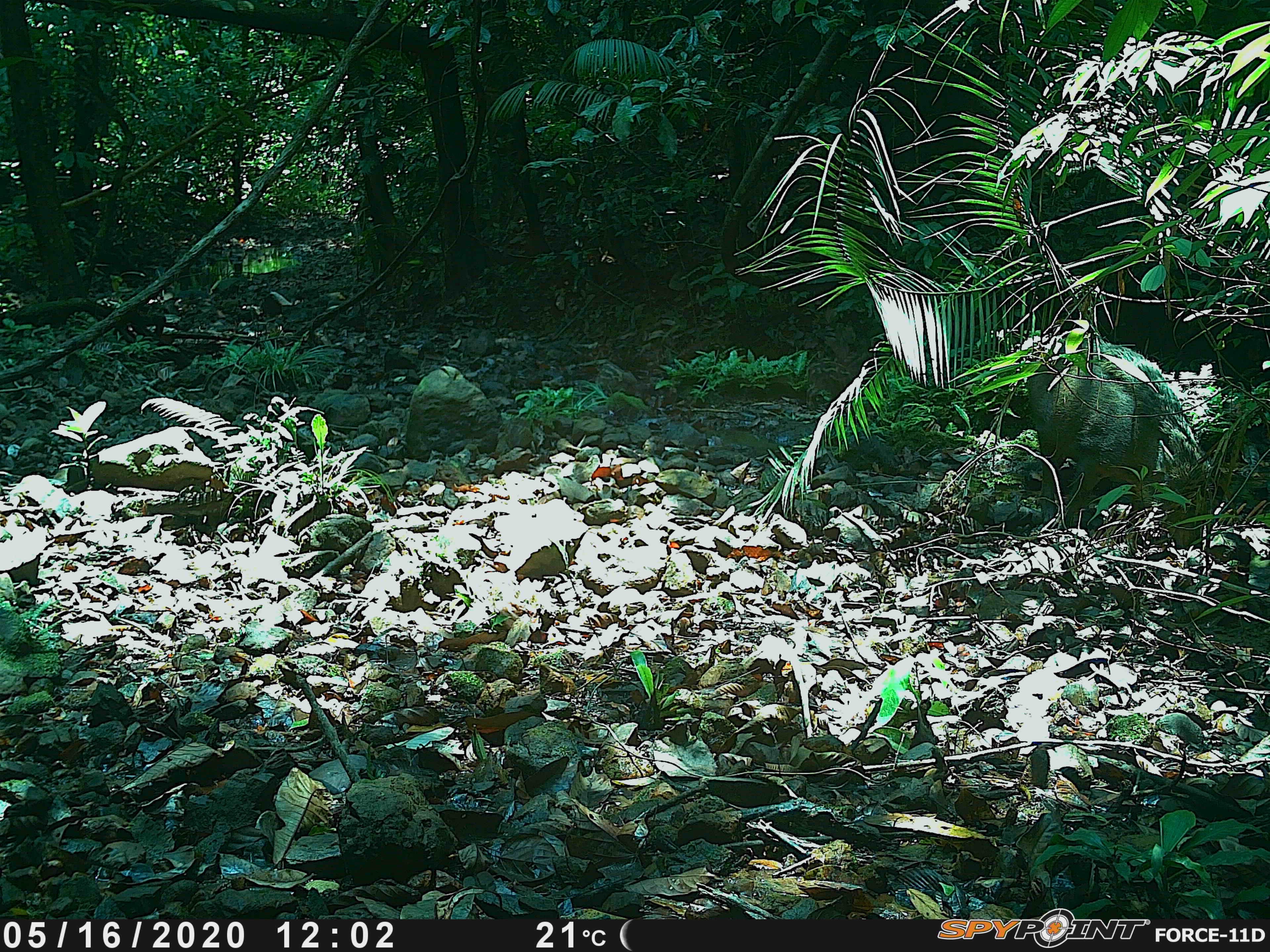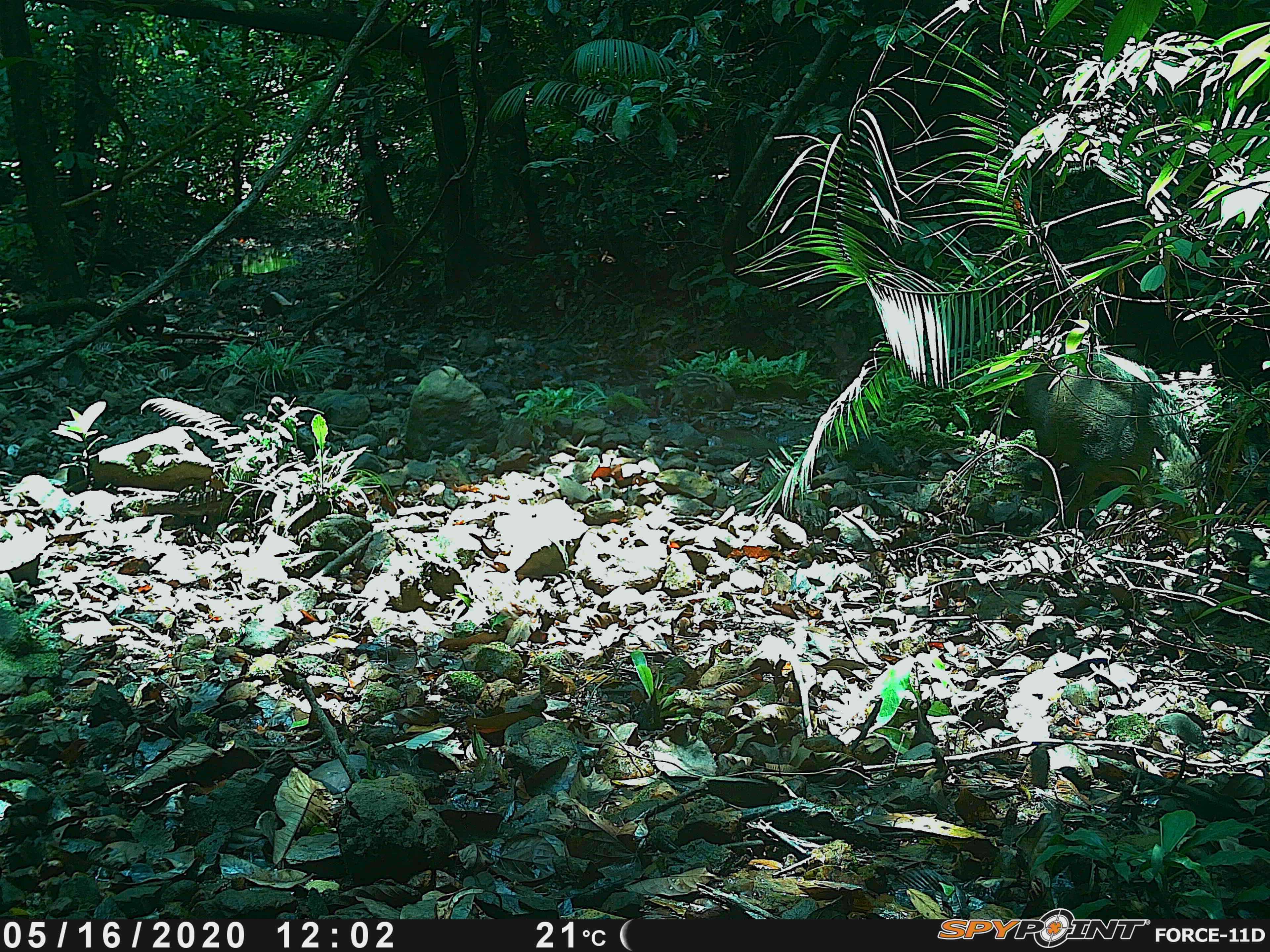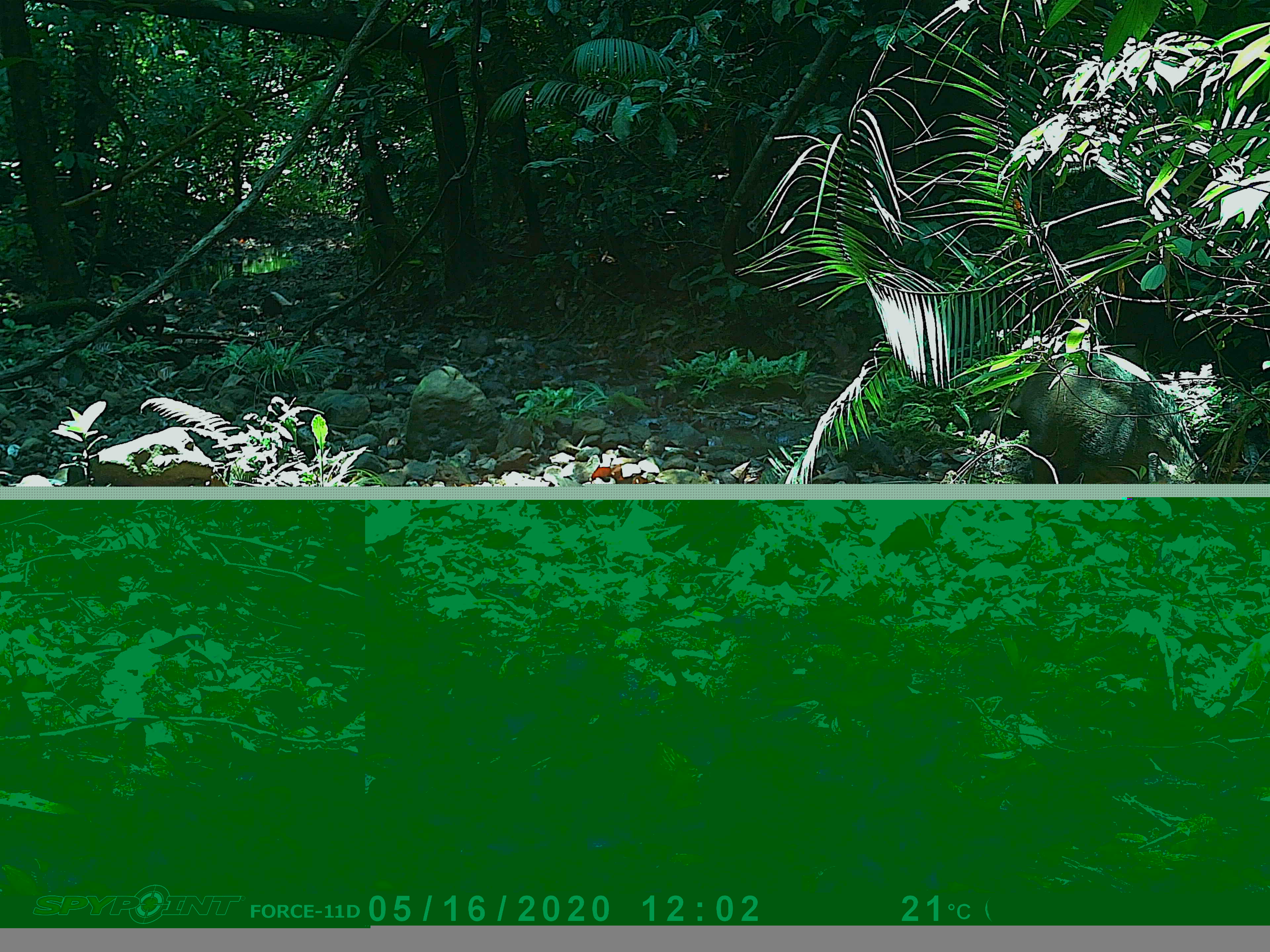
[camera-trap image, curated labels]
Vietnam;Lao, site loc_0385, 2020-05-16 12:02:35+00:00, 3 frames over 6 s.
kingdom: Animalia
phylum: Chordata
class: Mammalia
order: Artiodactyla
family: Suidae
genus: Sus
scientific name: Sus scrofa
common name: eurasian wild pig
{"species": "eurasian wild pig (Sus scrofa)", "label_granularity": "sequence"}